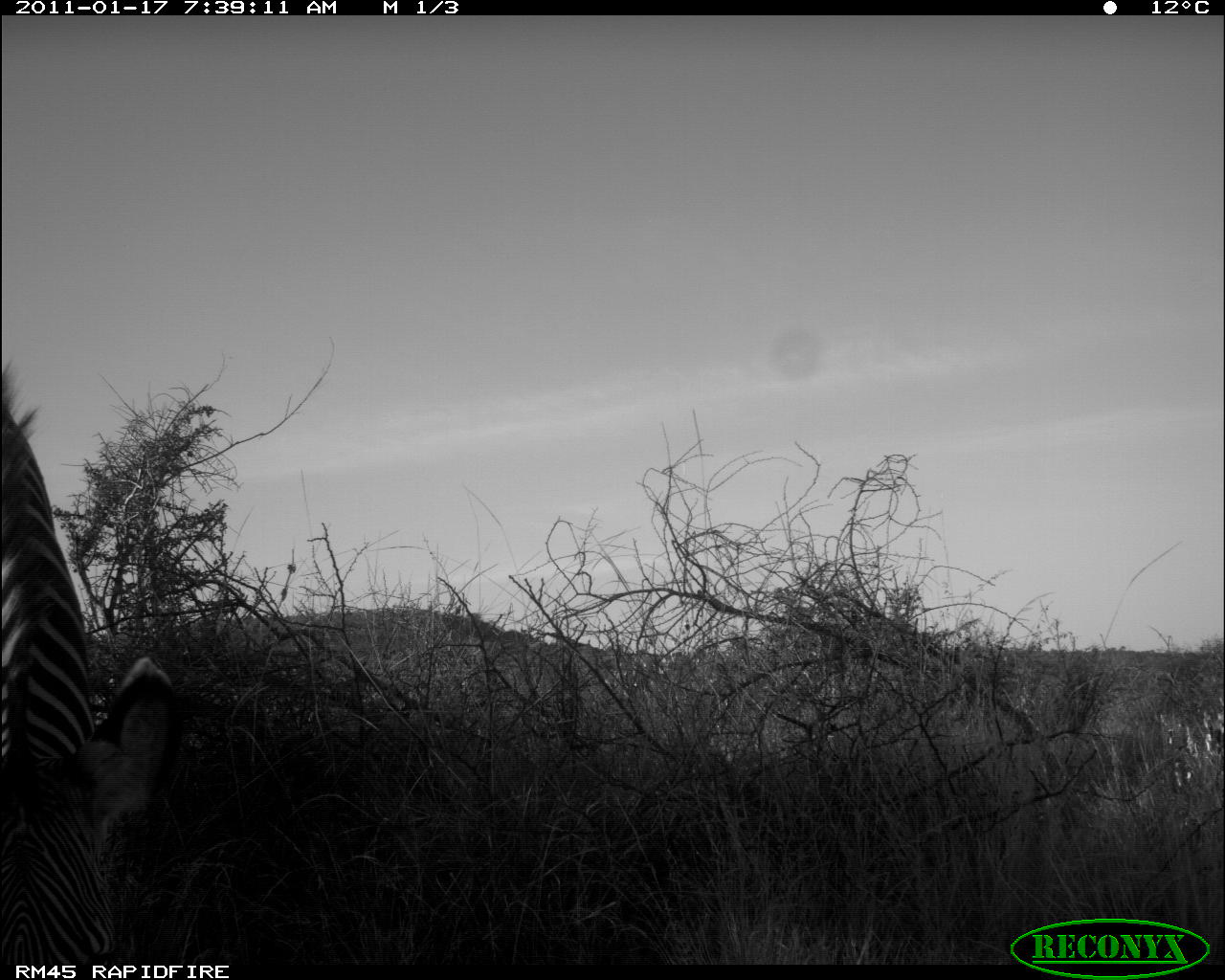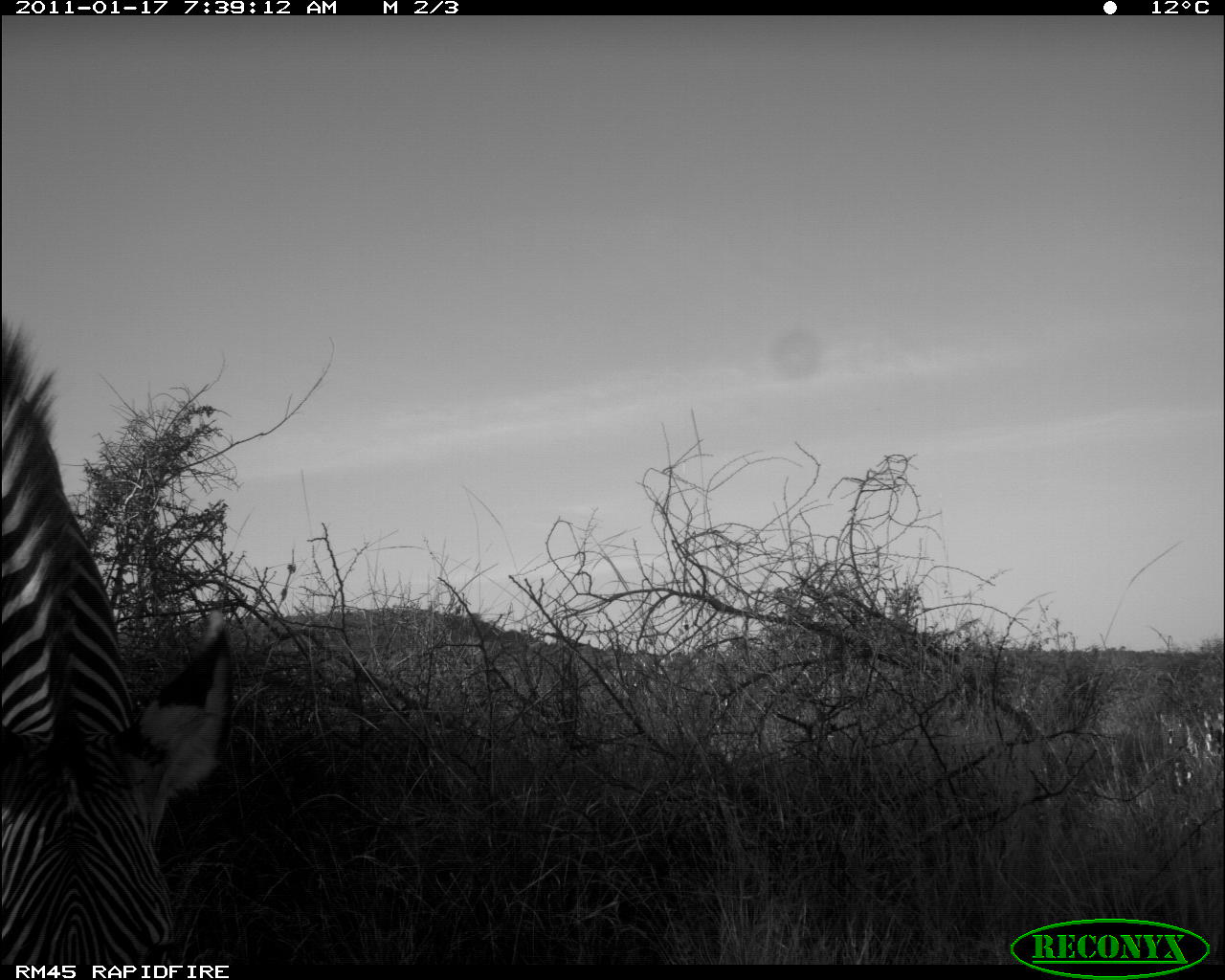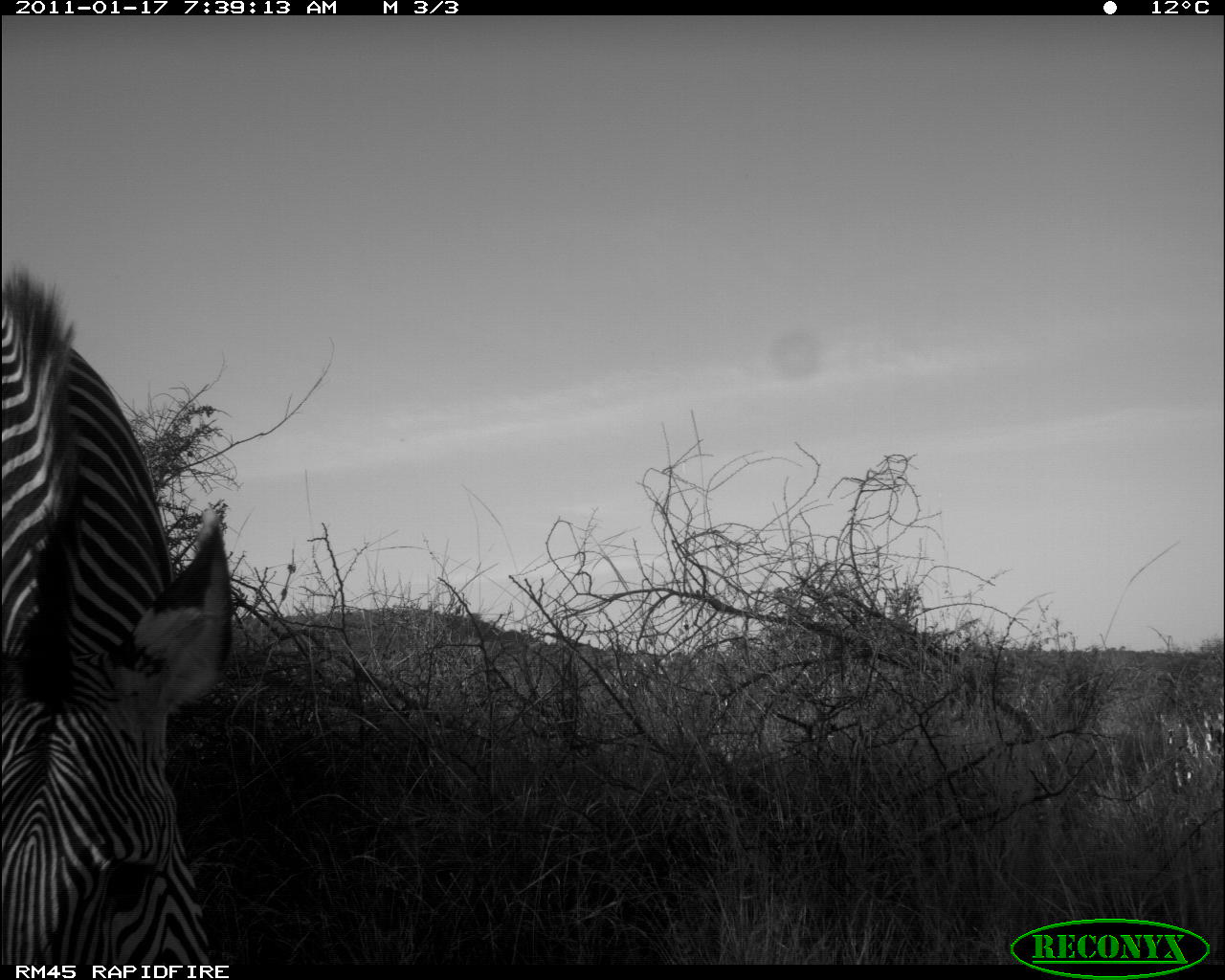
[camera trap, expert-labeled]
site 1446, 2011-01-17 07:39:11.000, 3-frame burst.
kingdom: Animalia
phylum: Chordata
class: Mammalia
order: Perissodactyla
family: Equidae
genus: Equus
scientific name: Equus grevyi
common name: grévy's zebra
Equus grevyi (grévy's zebra), count 1.